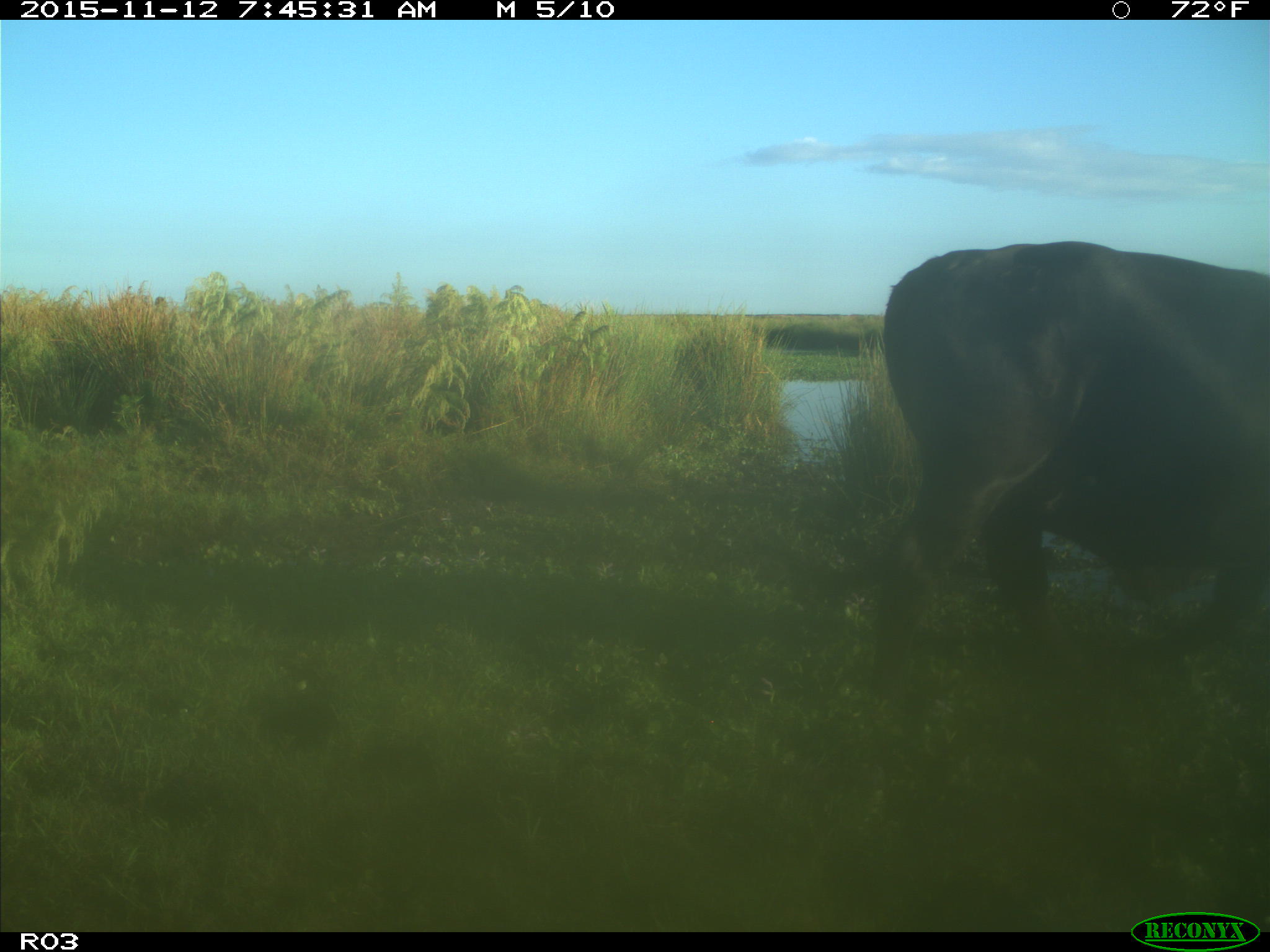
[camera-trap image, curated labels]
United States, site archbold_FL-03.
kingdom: Animalia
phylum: Chordata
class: Mammalia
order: Artiodactyla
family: Bovidae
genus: Bos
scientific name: Bos taurus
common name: domestic cow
Bos taurus (domestic cow).